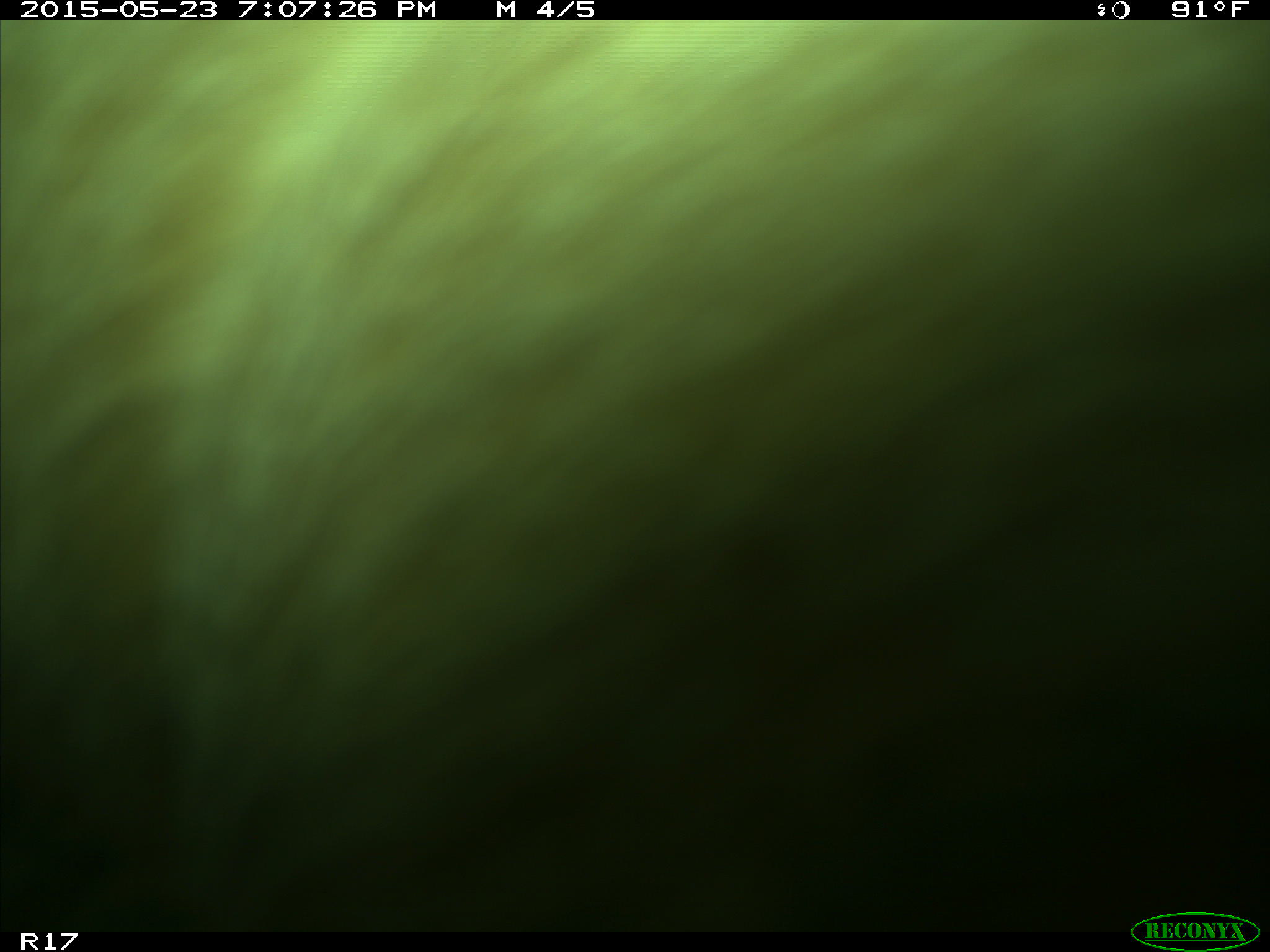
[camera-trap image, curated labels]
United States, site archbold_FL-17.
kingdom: Animalia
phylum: Chordata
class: Mammalia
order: Artiodactyla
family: Bovidae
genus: Bos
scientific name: Bos taurus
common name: domestic cow